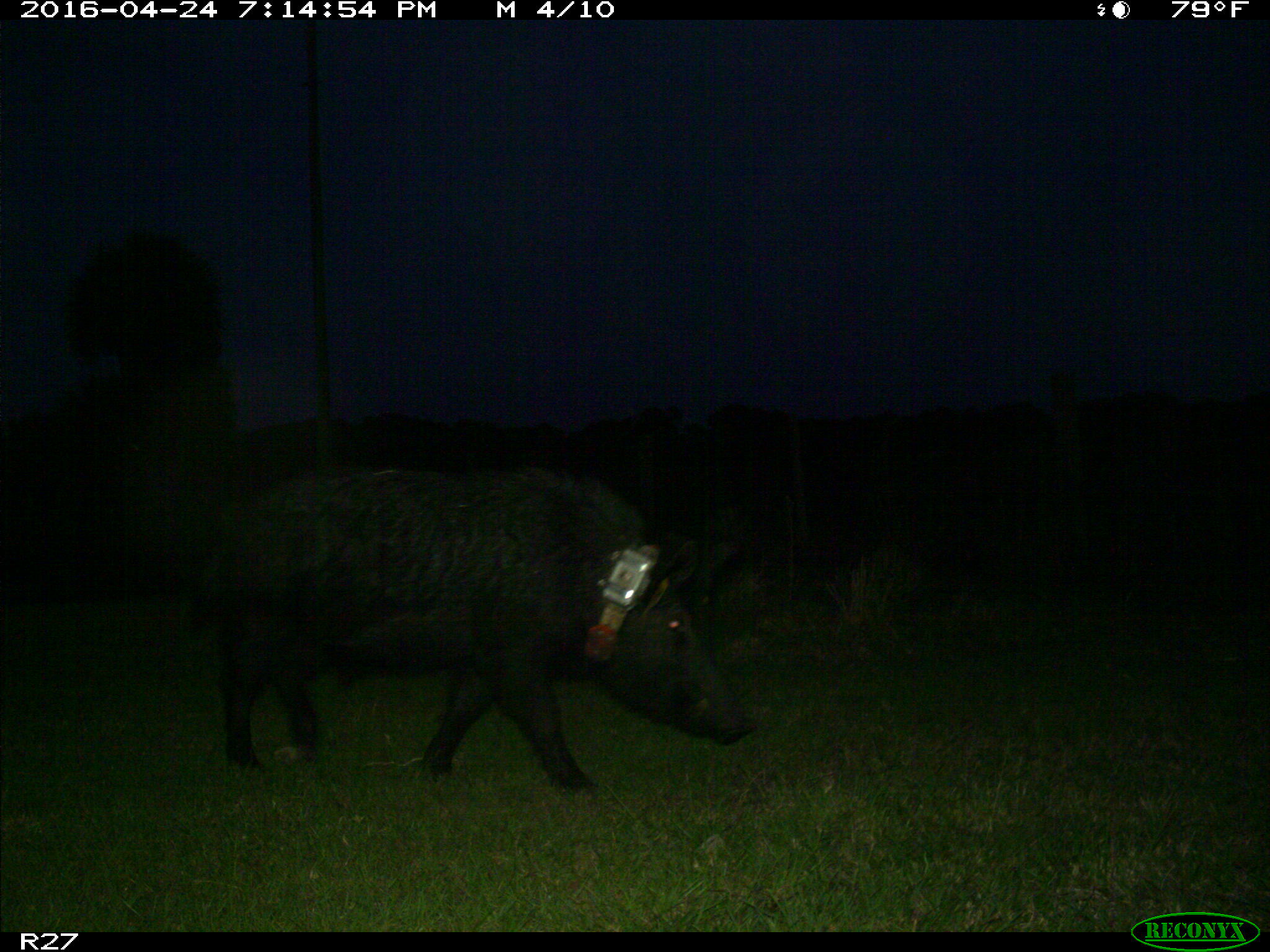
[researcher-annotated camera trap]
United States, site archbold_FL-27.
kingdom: Animalia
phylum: Chordata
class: Mammalia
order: Artiodactyla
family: Suidae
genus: Sus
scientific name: Sus scrofa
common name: wild boar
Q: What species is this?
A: Sus scrofa (wild boar).